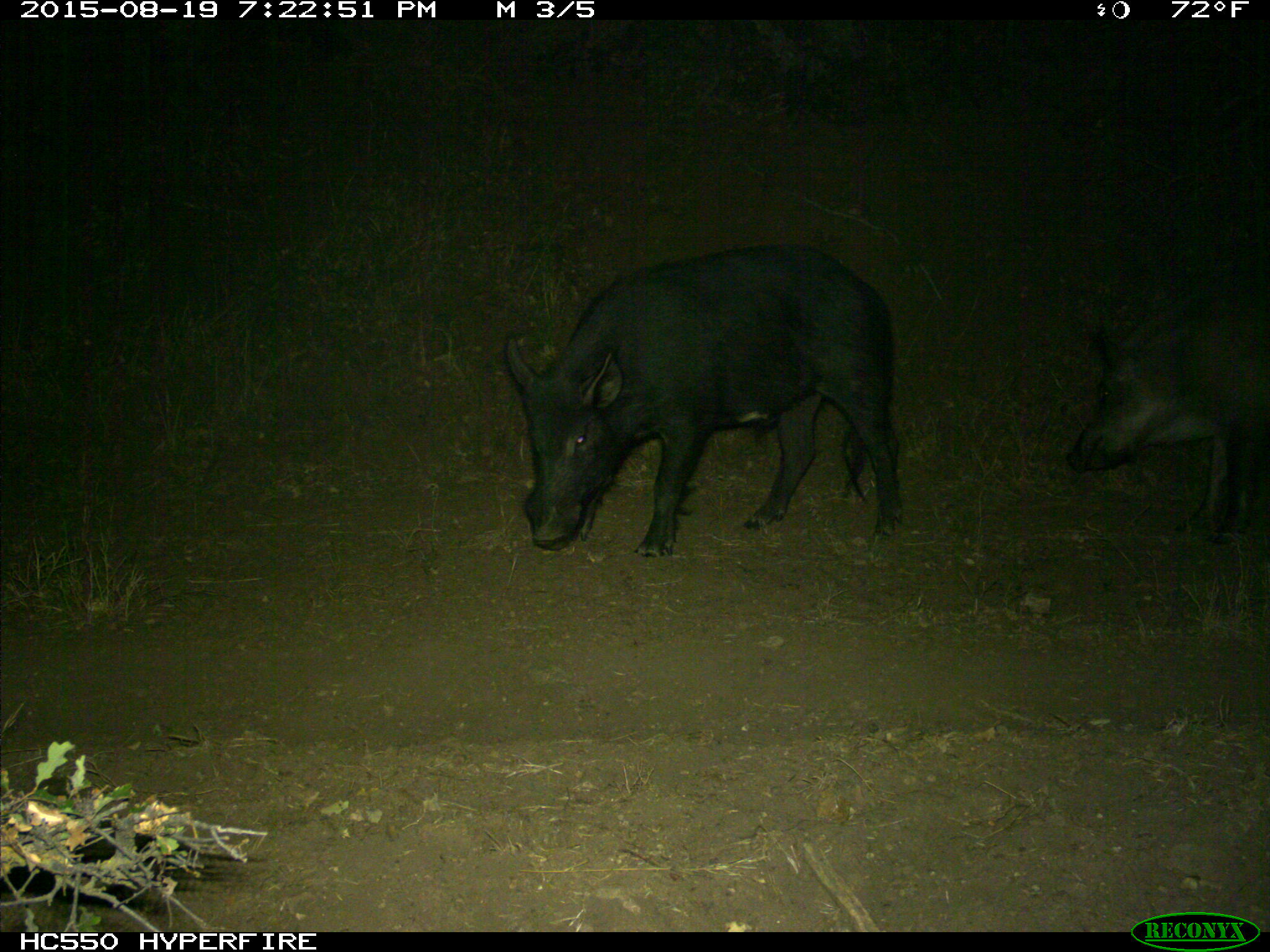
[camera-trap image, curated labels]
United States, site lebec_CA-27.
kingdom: Animalia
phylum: Chordata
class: Mammalia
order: Artiodactyla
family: Suidae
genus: Sus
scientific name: Sus scrofa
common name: wild boar